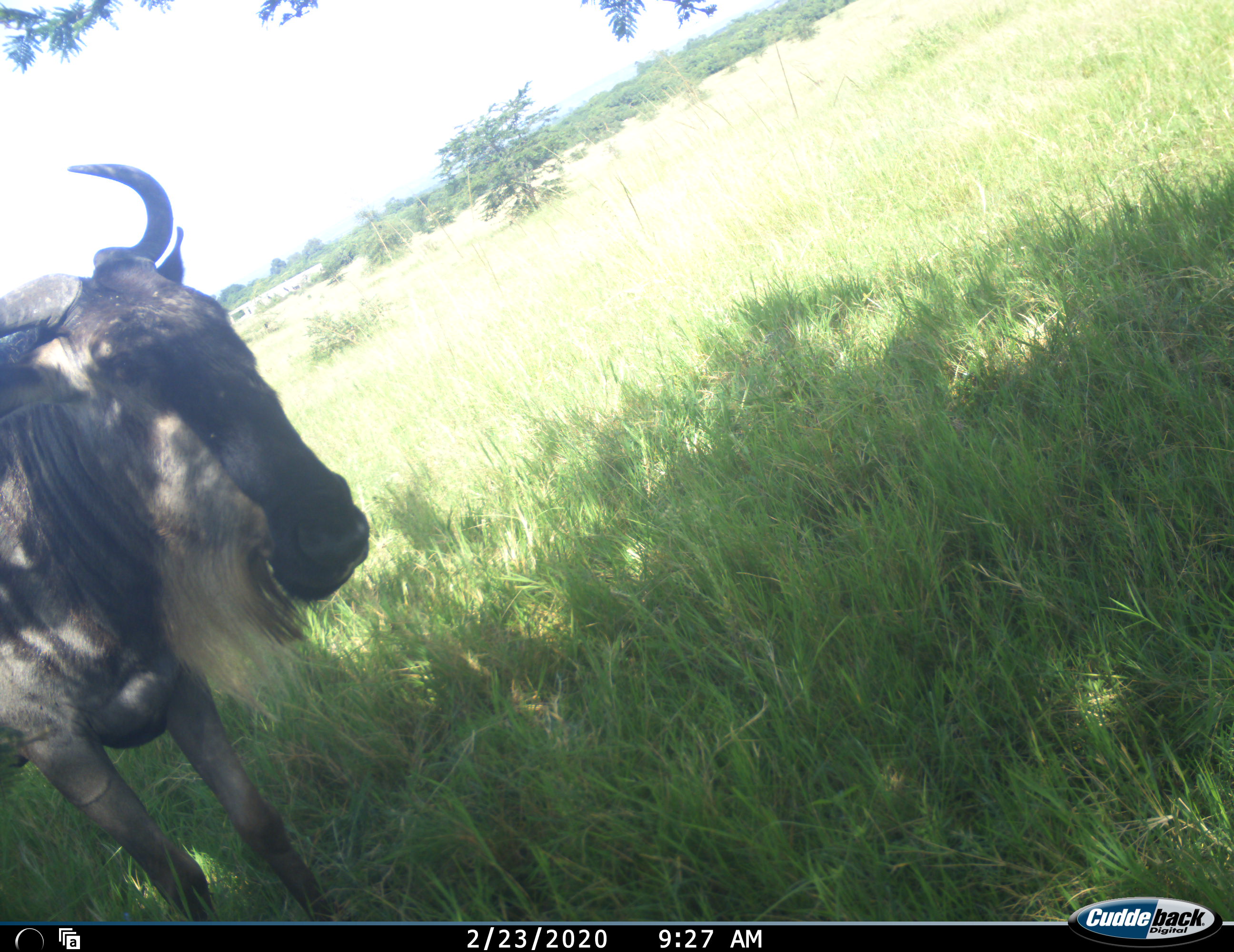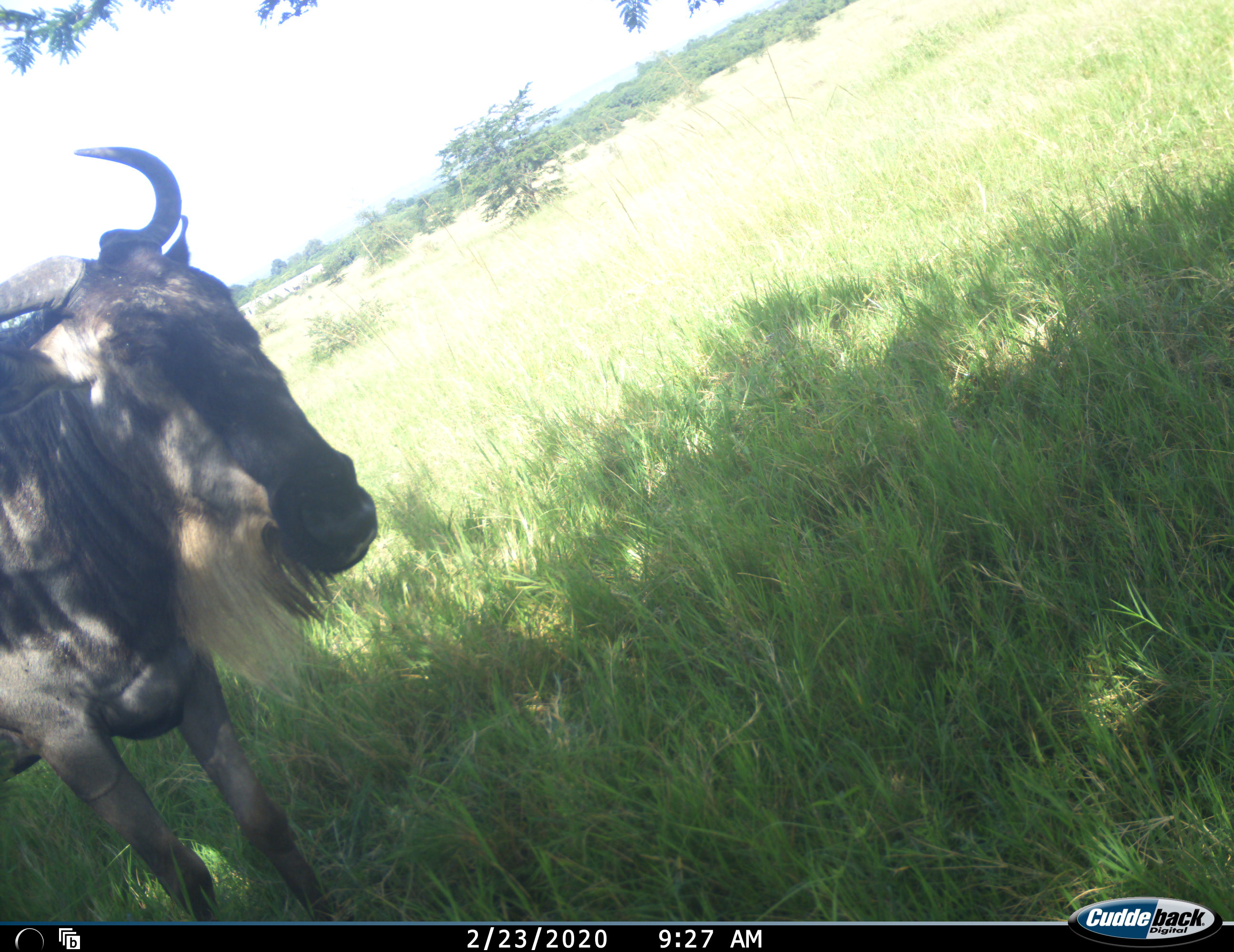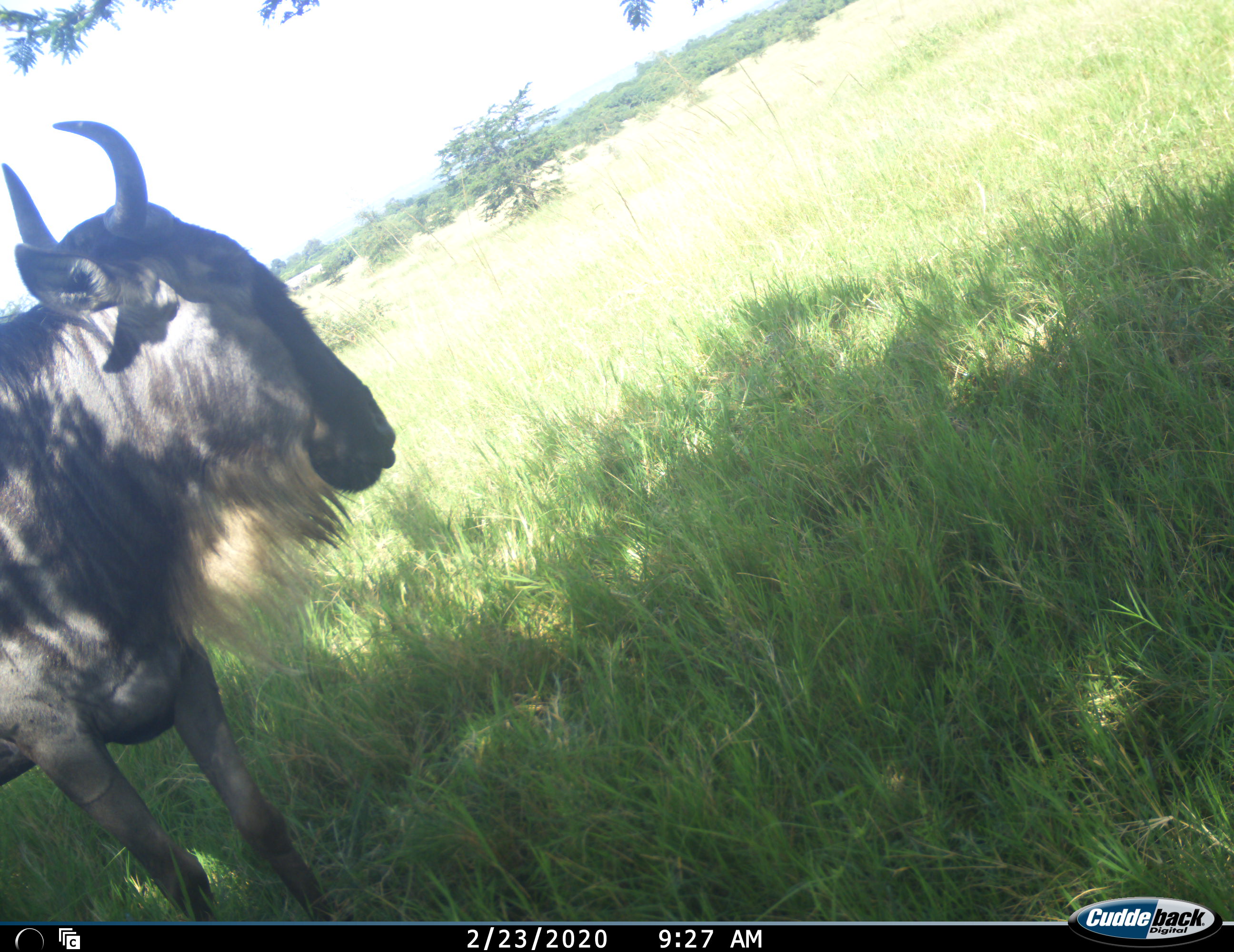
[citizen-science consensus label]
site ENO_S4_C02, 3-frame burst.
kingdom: Animalia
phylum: Chordata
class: Mammalia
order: Artiodactyla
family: Bovidae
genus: Connochaetes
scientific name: Connochaetes taurinus taurinus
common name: blue wildebeest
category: wildebeestblue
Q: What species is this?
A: Wildebeestblue (blue wildebeest) (Connochaetes taurinus taurinus).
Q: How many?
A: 1.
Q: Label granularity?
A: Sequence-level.